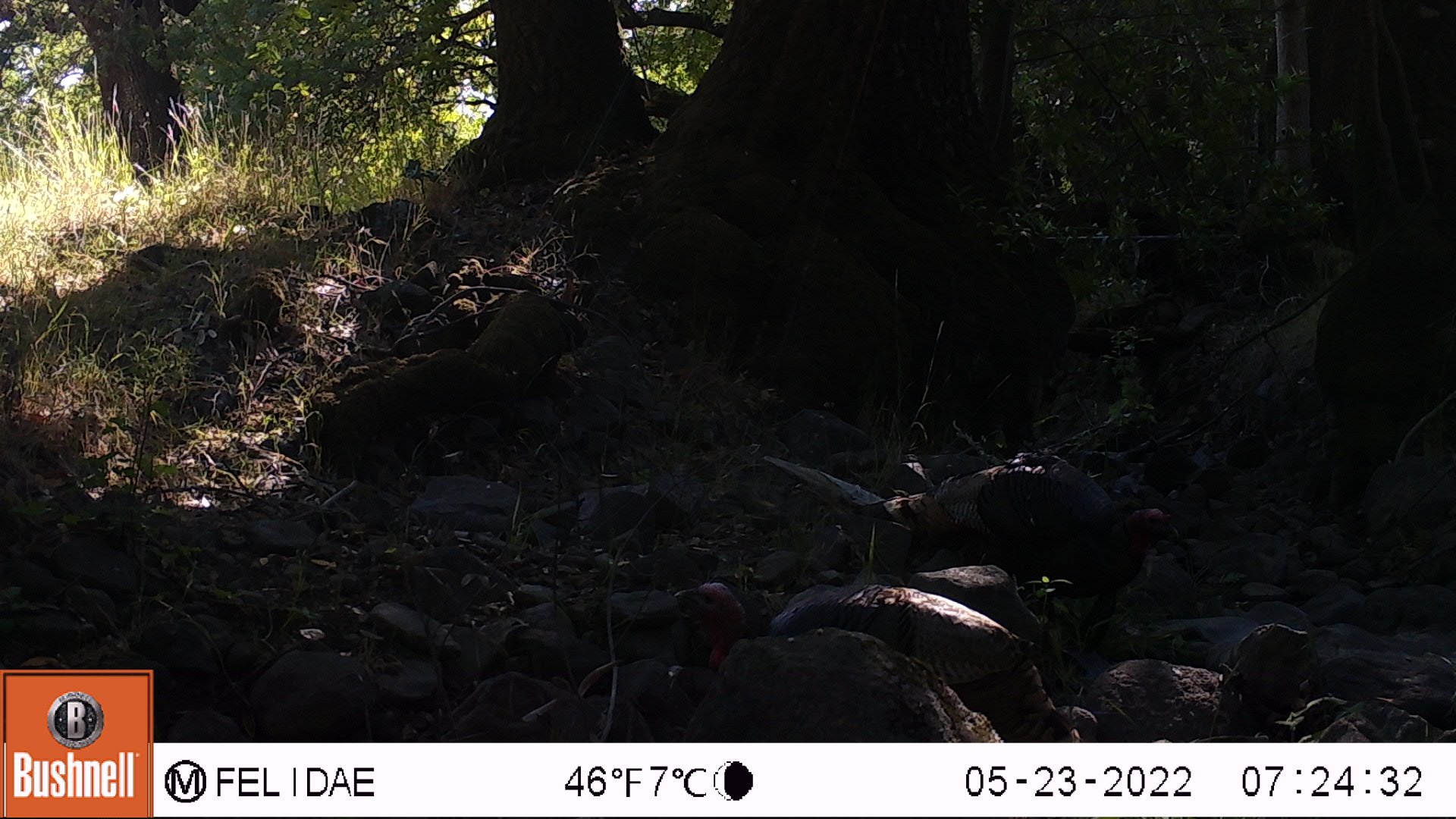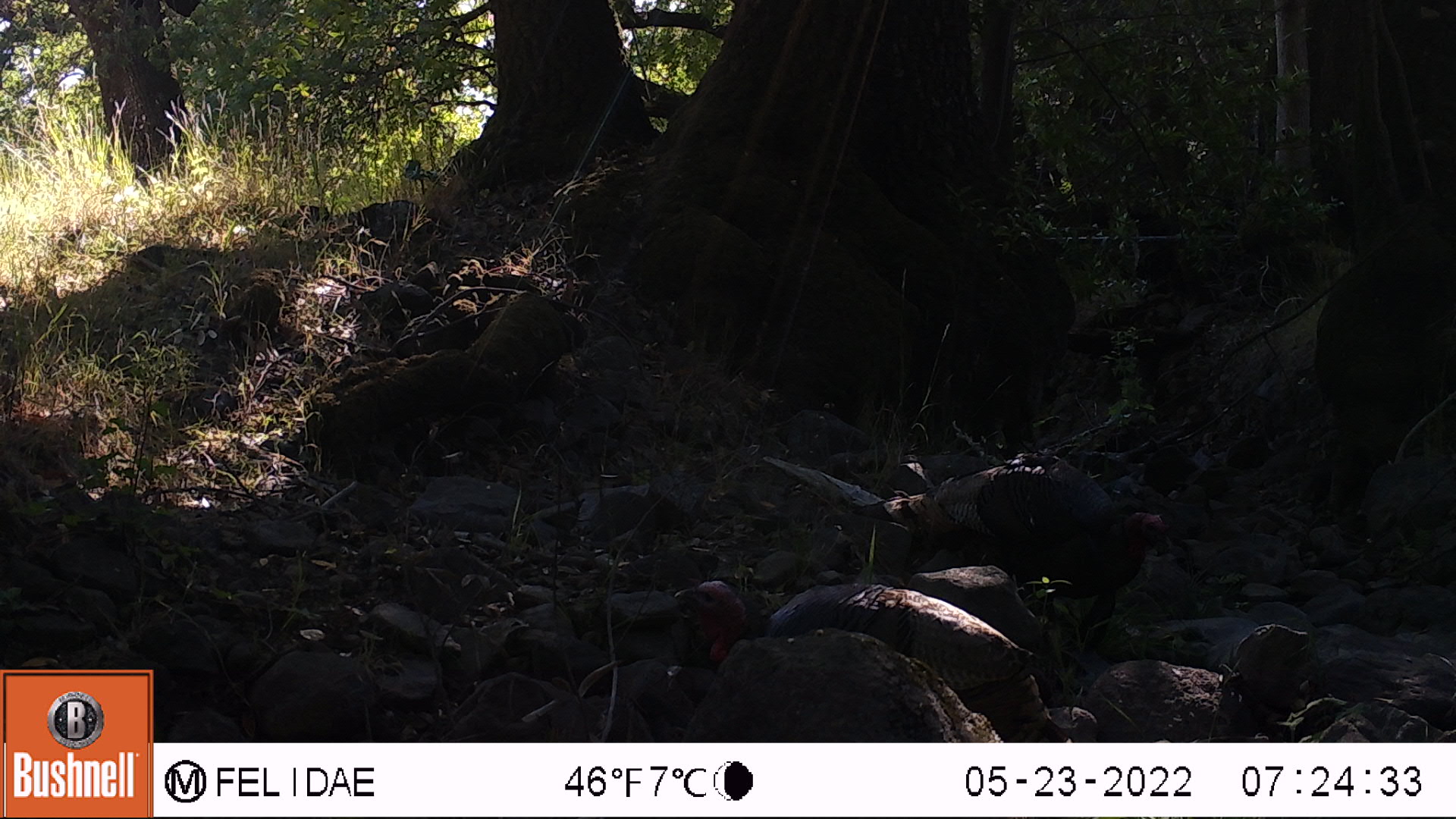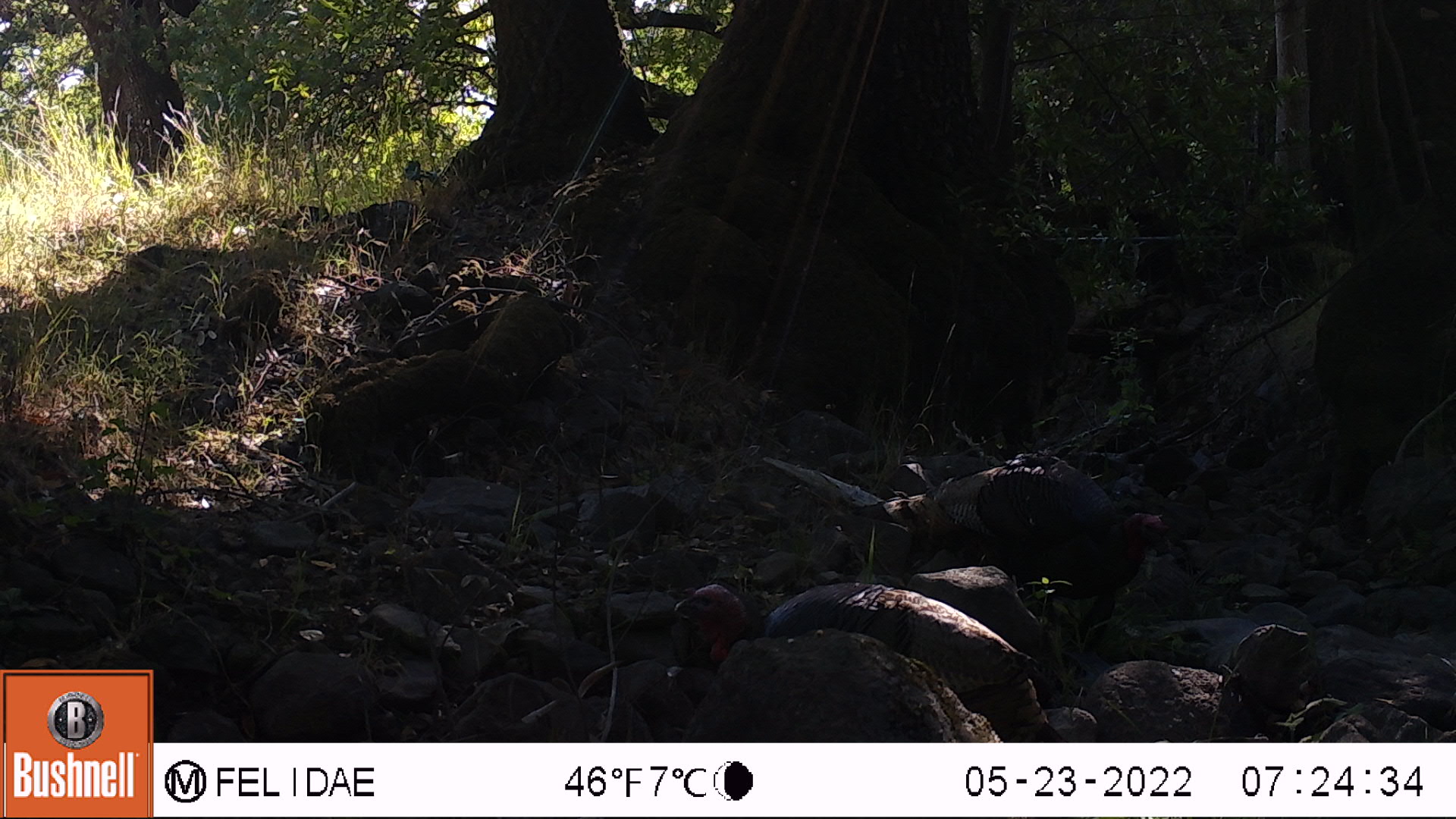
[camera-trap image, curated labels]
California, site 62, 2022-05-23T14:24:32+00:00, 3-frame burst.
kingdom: Animalia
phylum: Chordata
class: Aves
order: Galliformes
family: Phasianidae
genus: Meleagris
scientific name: Meleagris gallopavo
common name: turkey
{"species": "turkey (Meleagris gallopavo)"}